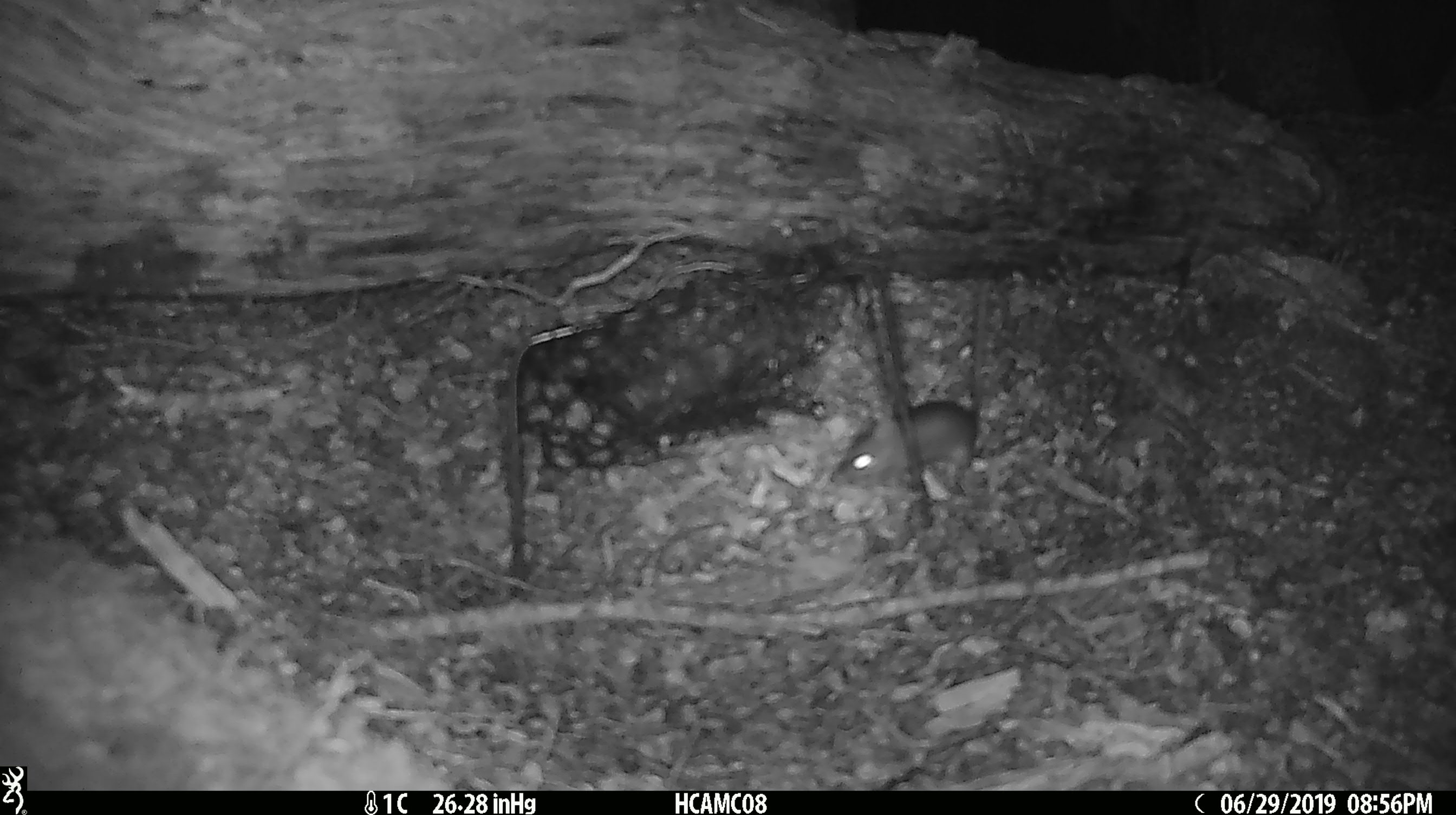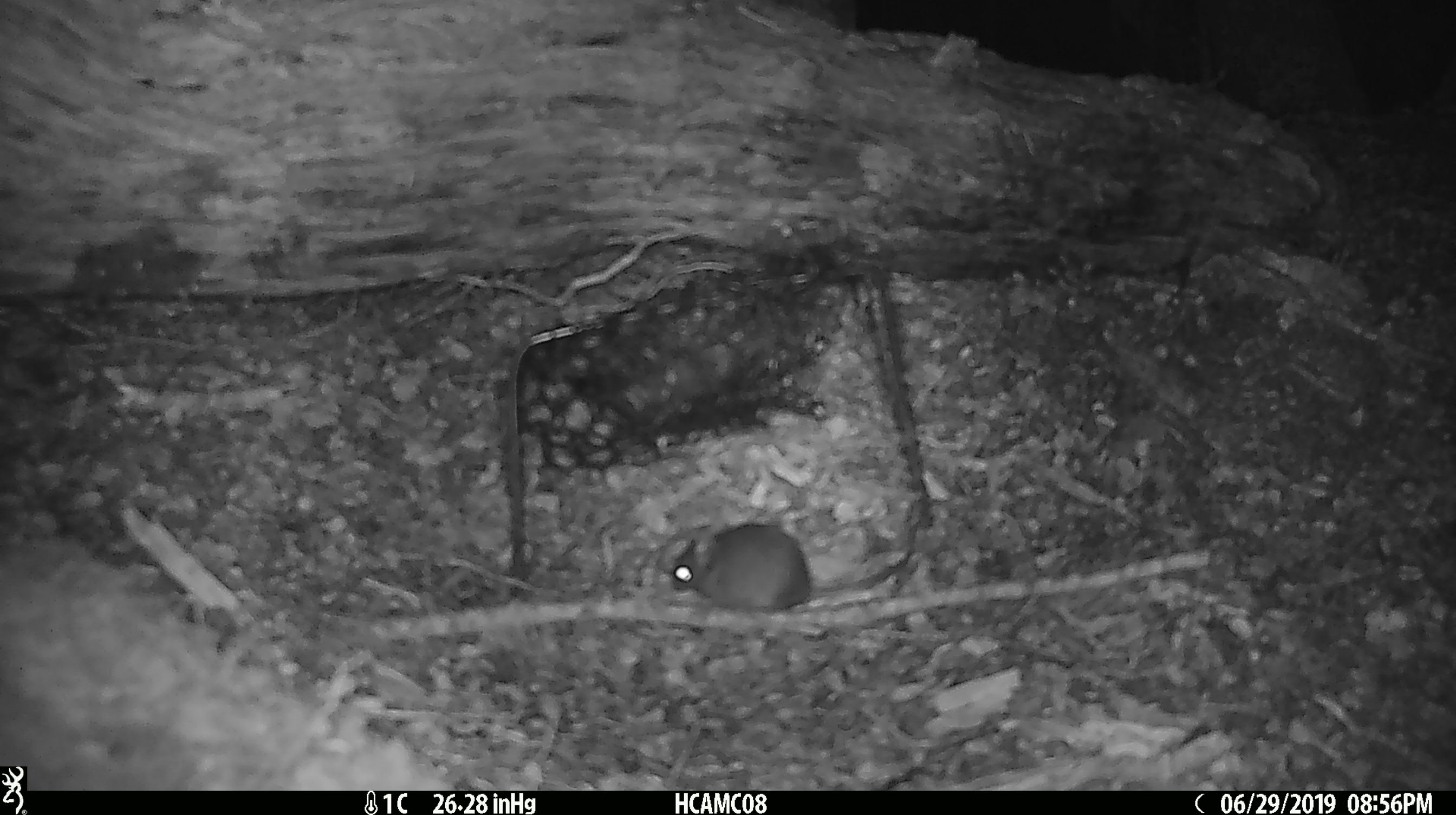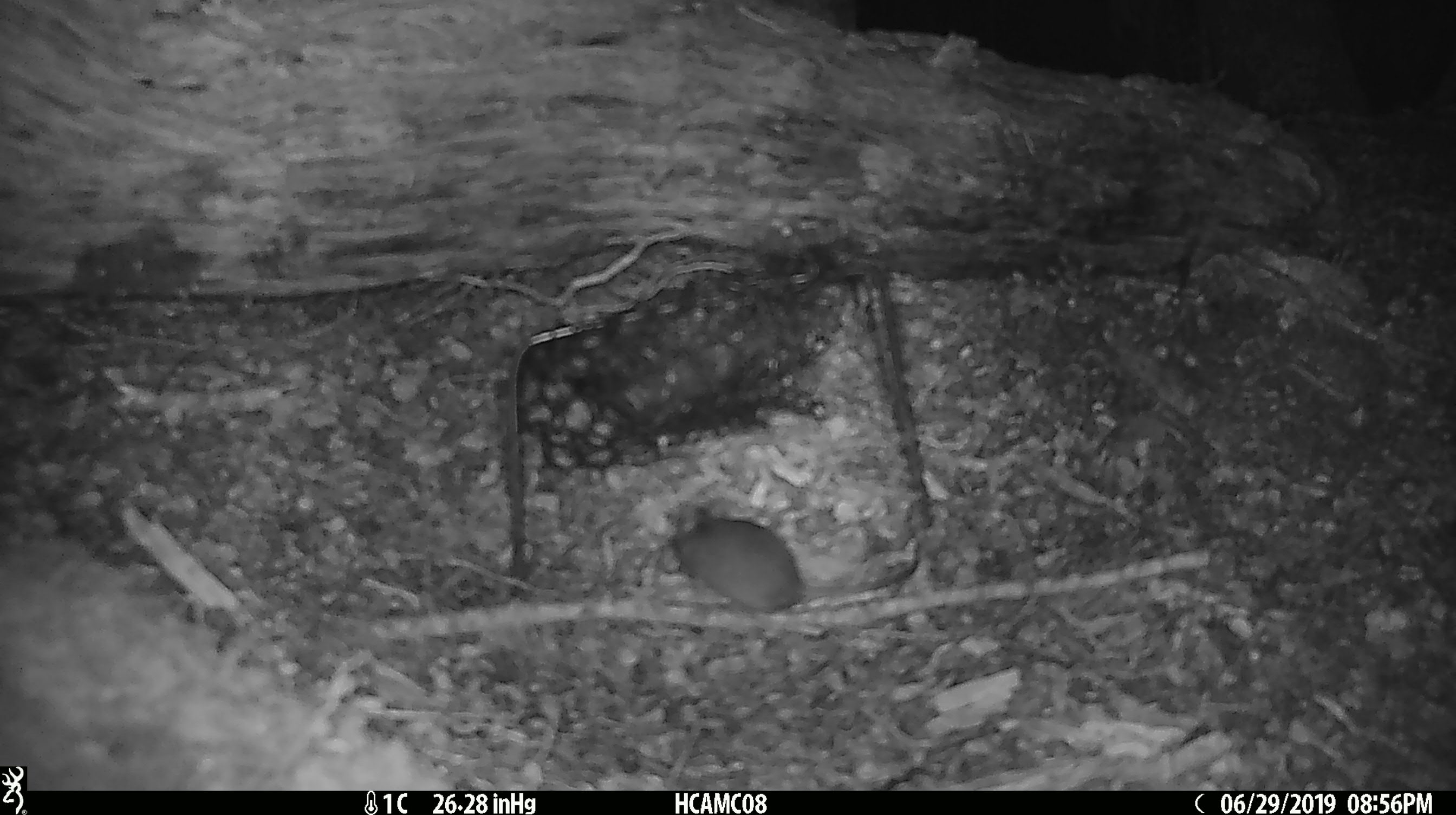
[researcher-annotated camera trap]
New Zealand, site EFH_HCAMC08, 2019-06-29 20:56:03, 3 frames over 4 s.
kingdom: Animalia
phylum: Chordata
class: Mammalia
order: Rodentia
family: Muridae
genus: Mus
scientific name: Mus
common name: mouse